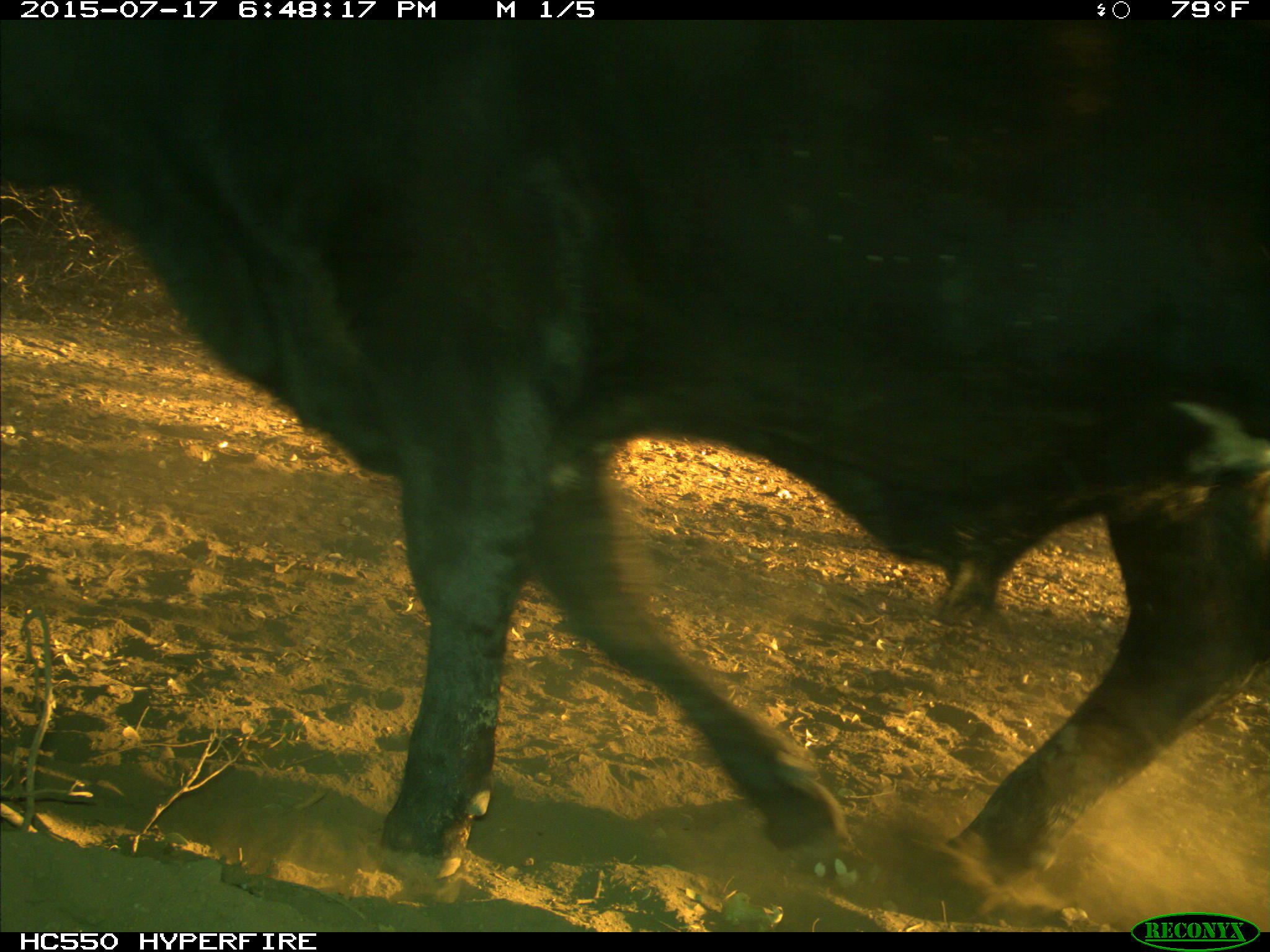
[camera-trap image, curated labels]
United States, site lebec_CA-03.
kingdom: Animalia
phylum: Chordata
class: Mammalia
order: Artiodactyla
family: Bovidae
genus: Bos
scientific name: Bos taurus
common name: domestic cow